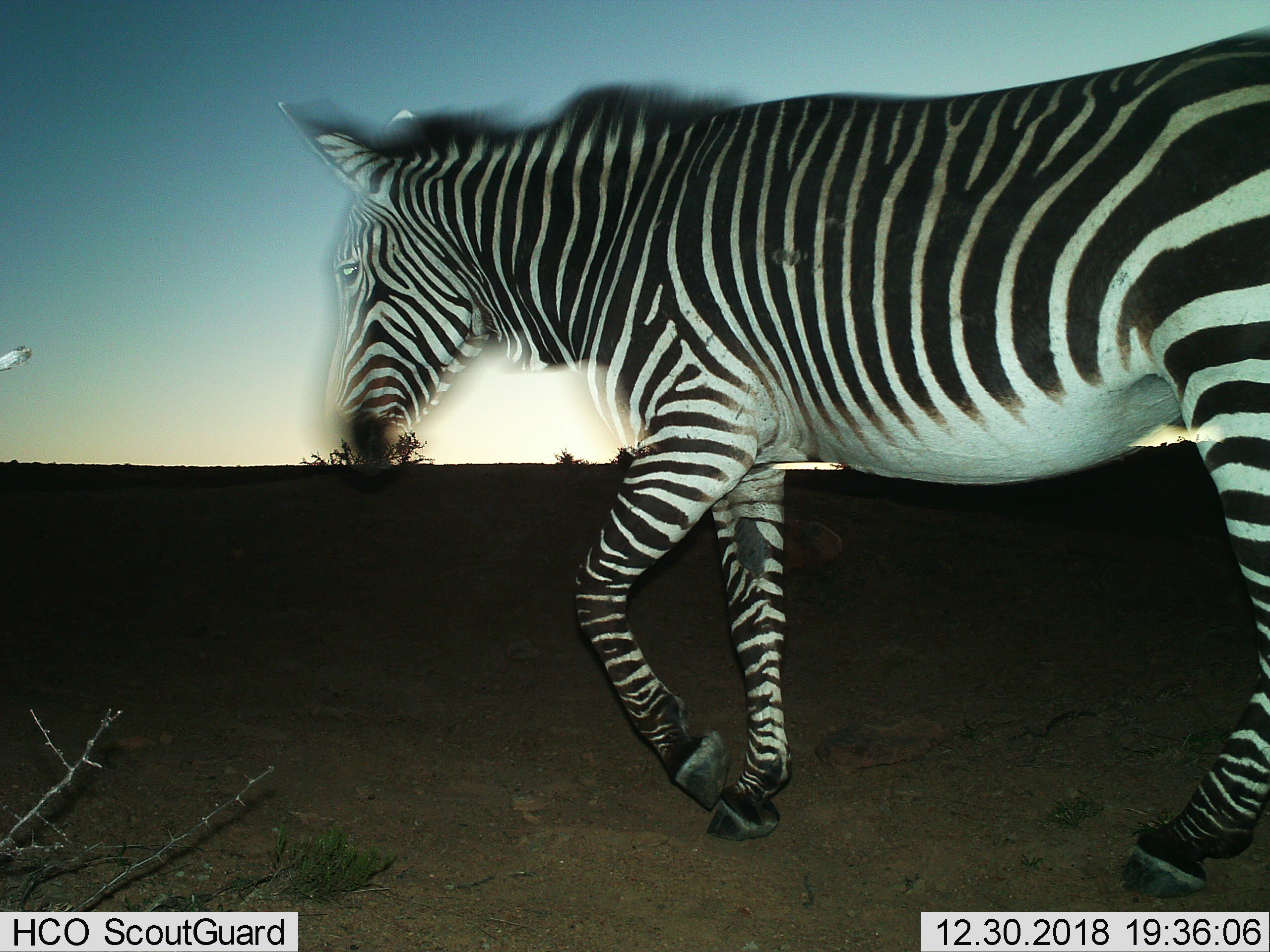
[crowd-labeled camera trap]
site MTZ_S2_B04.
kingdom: Animalia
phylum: Chordata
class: Mammalia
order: Perissodactyla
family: Equidae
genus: Equus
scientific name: Equus zebra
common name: mountain zebra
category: zebramountain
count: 1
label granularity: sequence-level